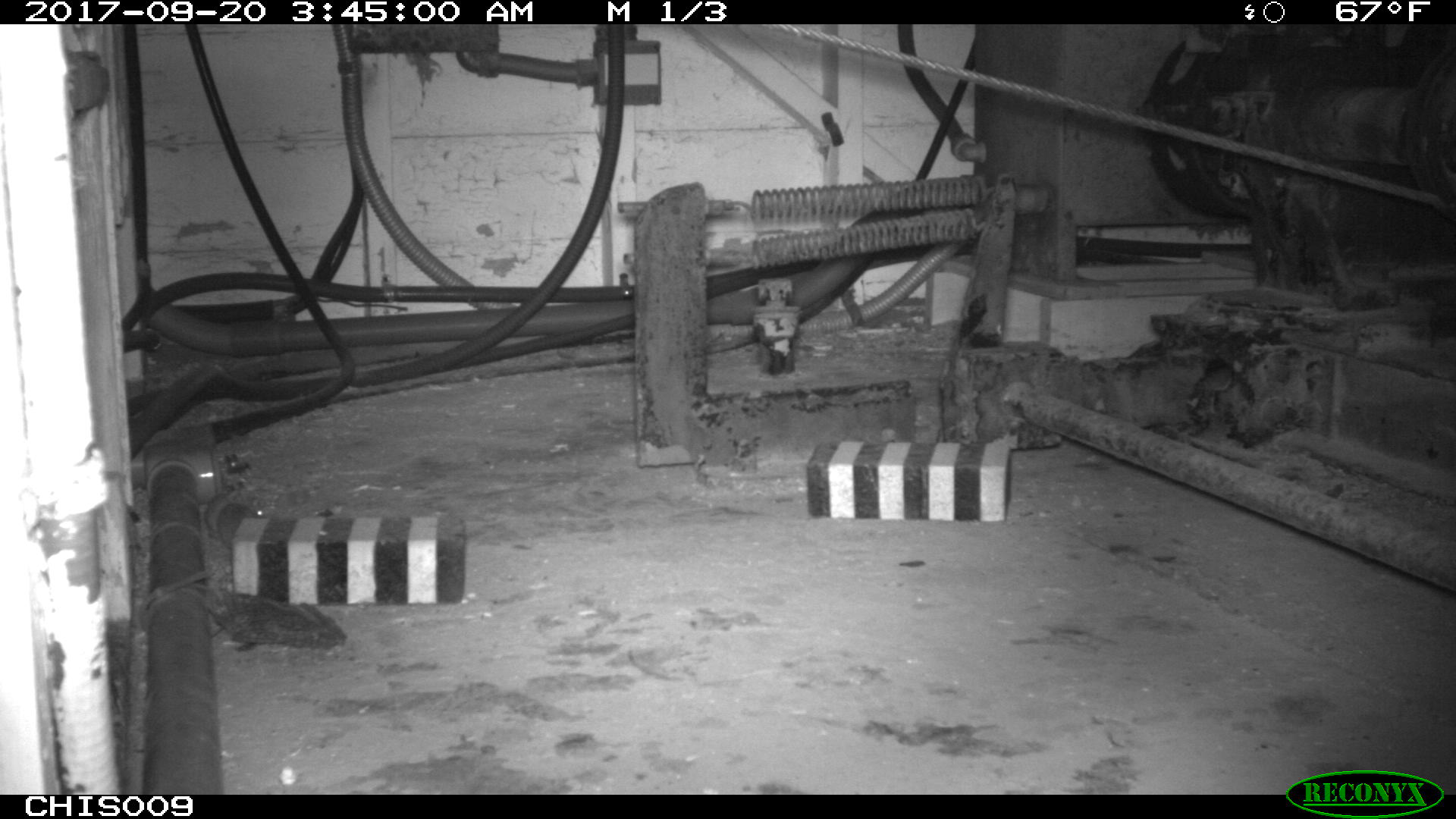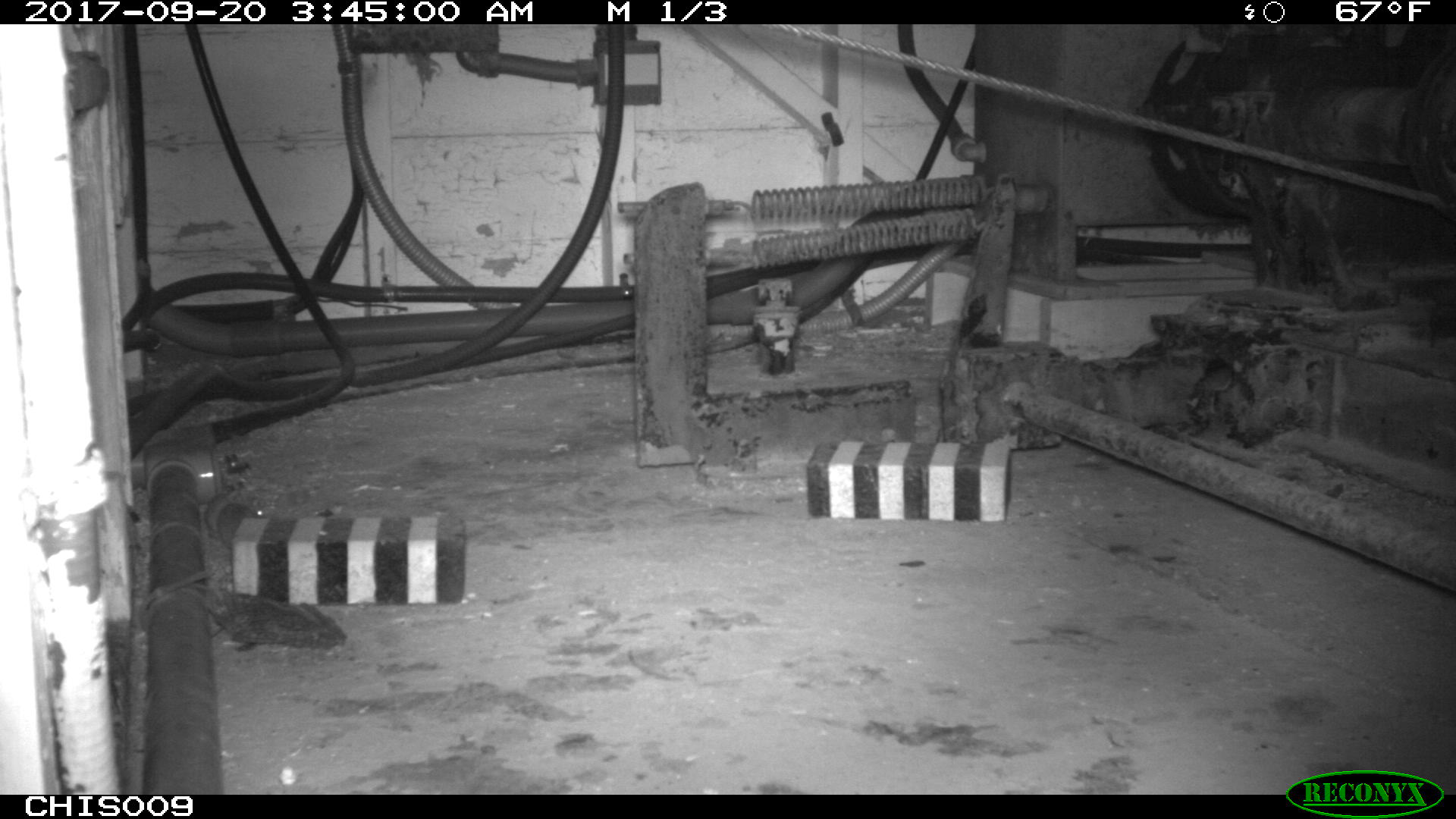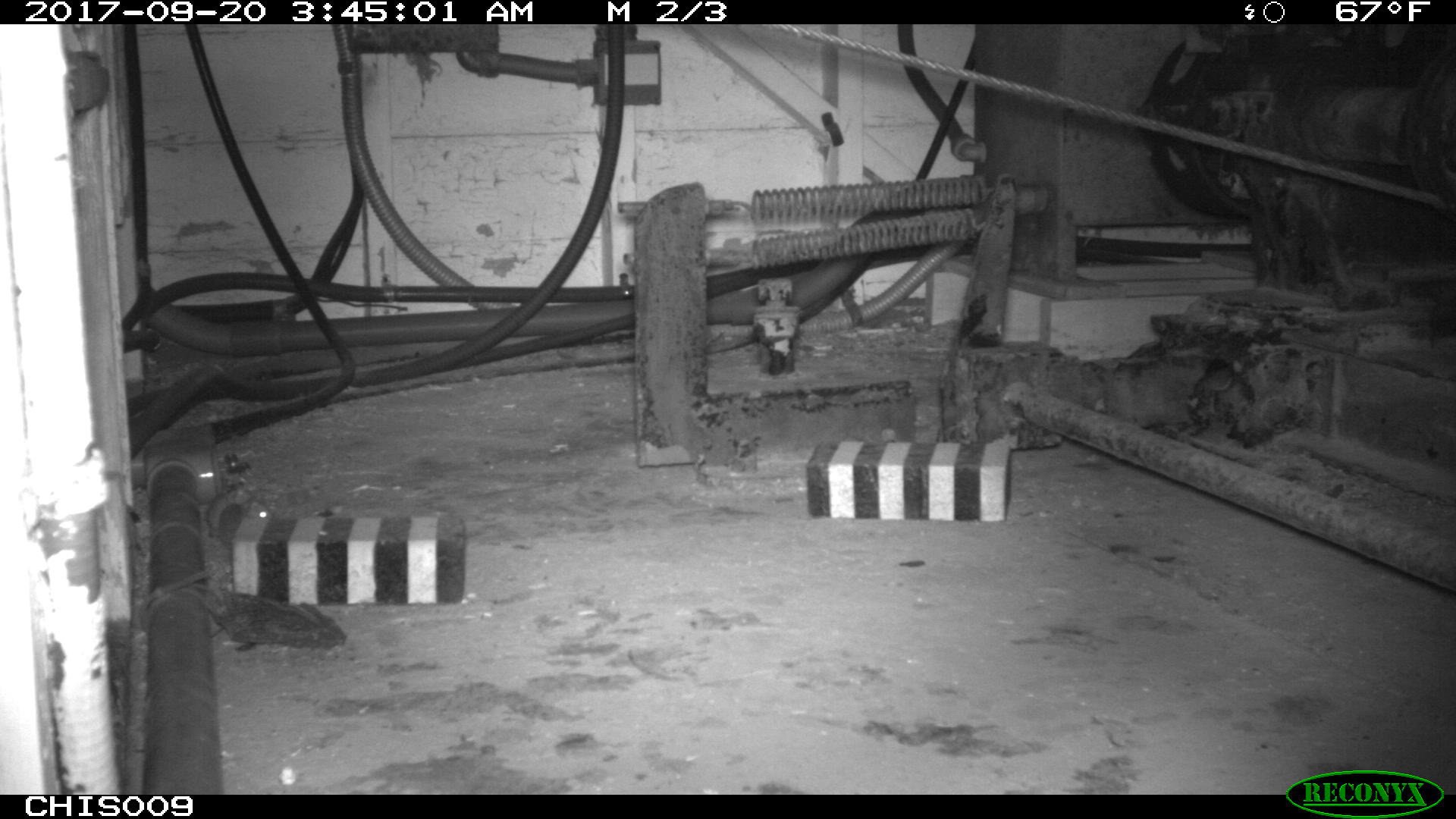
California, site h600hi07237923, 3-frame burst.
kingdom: Animalia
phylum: Chordata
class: Mammalia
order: Rodentia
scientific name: Rodentia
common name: rodent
Rodent (Rodentia).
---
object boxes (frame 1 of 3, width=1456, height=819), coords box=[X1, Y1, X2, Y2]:
rodent: box=[216, 502, 265, 548]